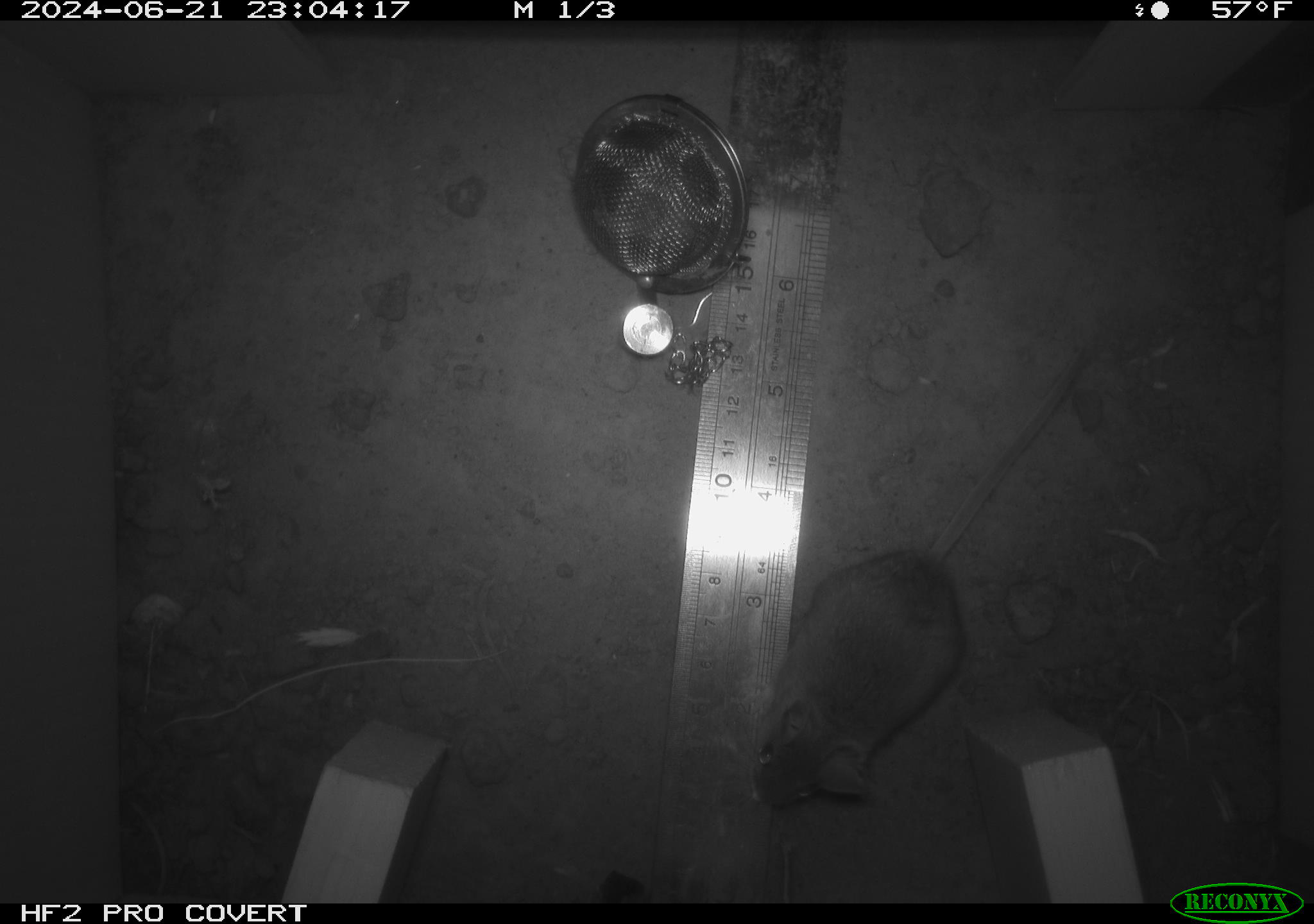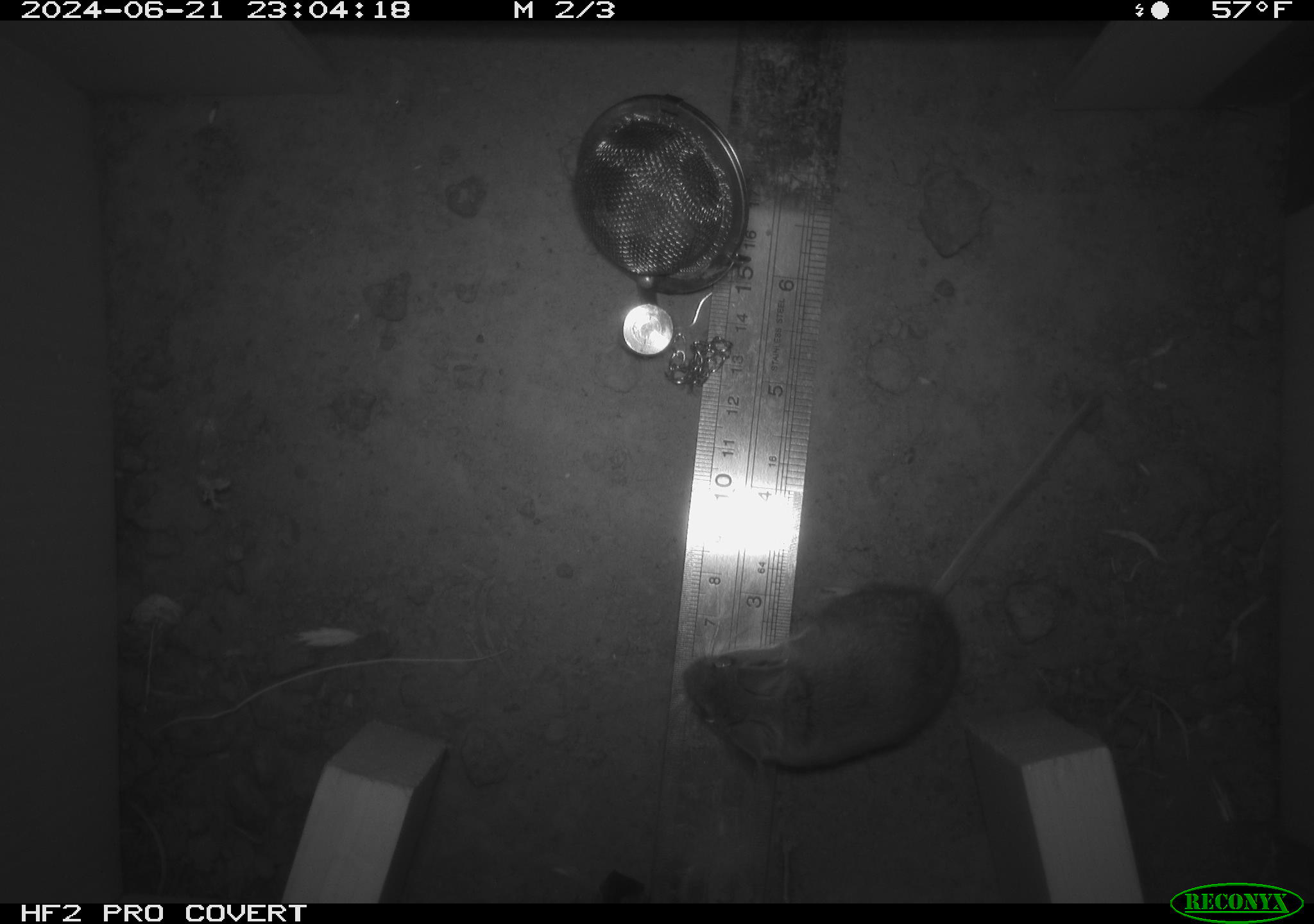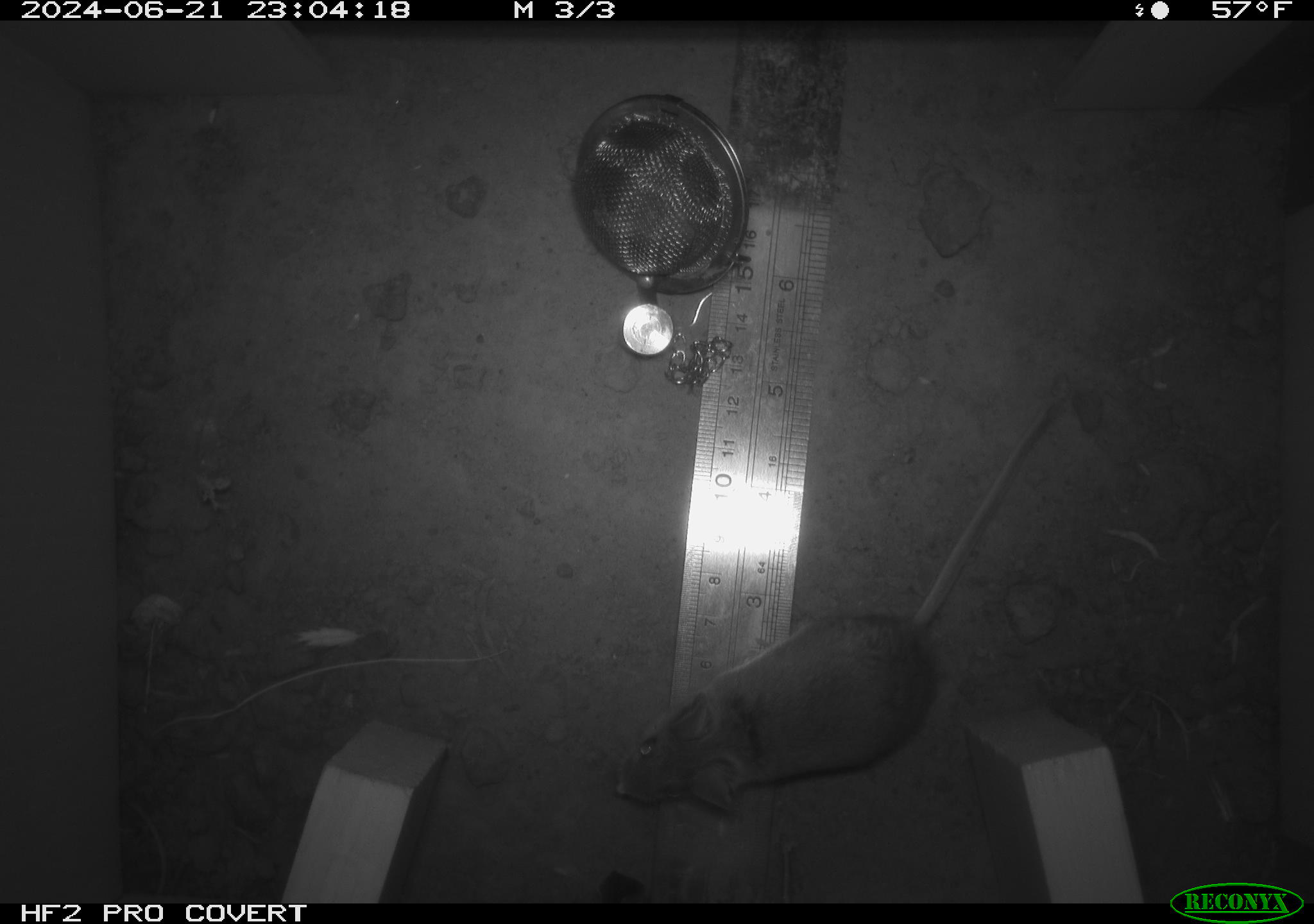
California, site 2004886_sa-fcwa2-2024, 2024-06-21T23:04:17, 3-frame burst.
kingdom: Animalia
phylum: Chordata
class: Mammalia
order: Rodentia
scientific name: Rodentia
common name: mouse species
Mouse species (Rodentia).